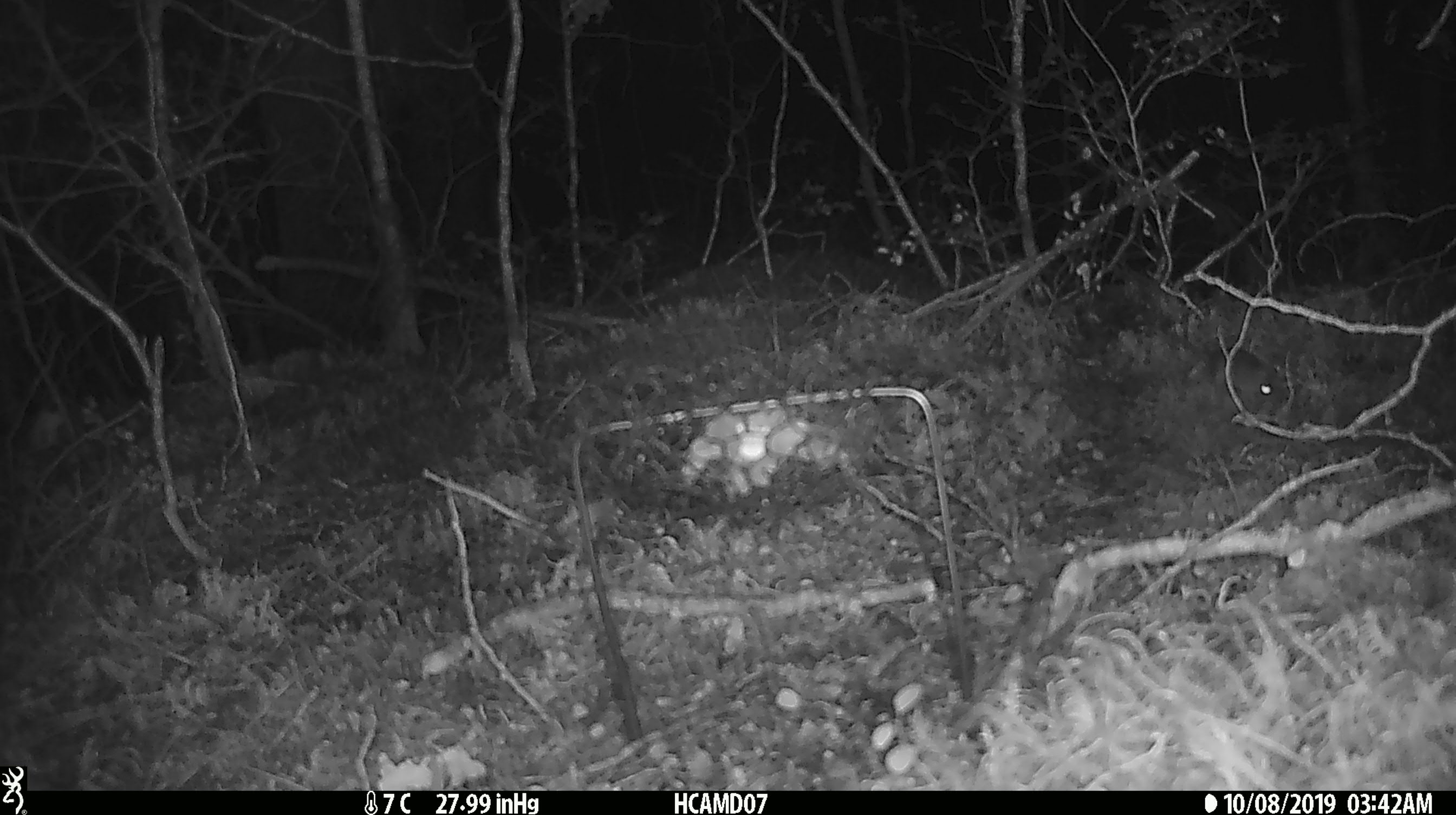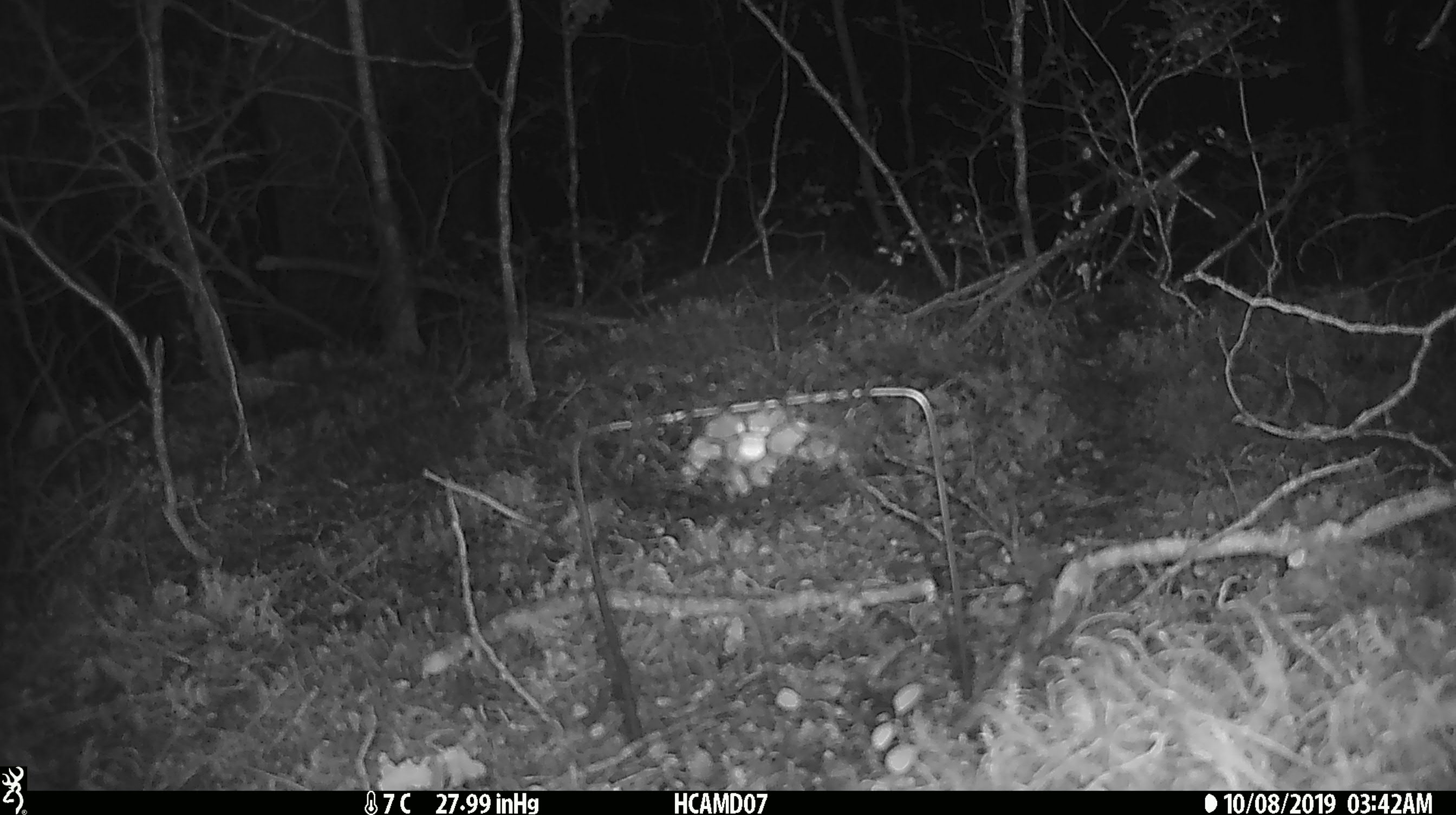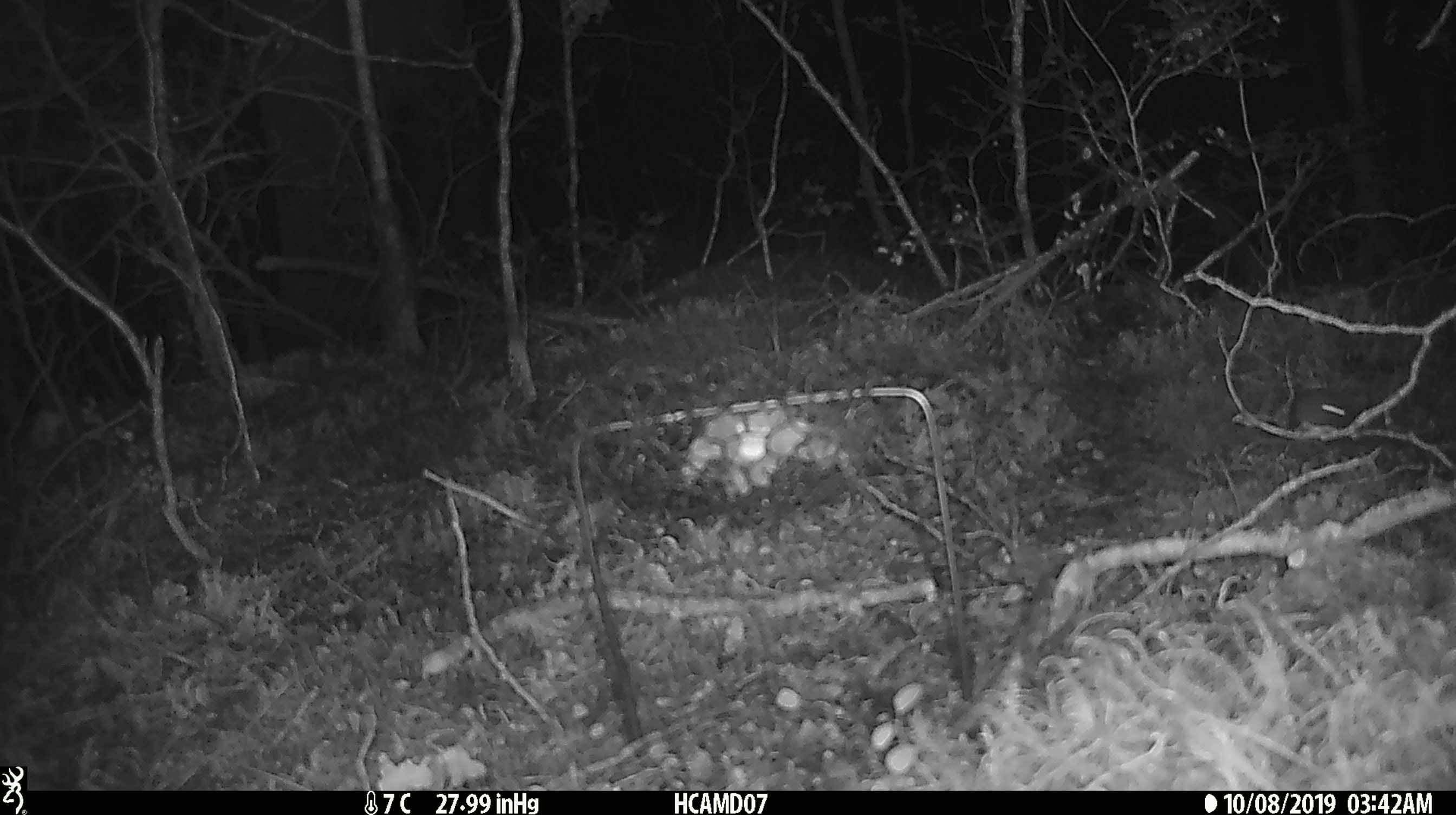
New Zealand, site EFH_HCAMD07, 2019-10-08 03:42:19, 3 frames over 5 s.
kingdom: Animalia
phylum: Chordata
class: Mammalia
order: Rodentia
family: Muridae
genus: Mus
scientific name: Mus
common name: mouse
Mouse (Mus).